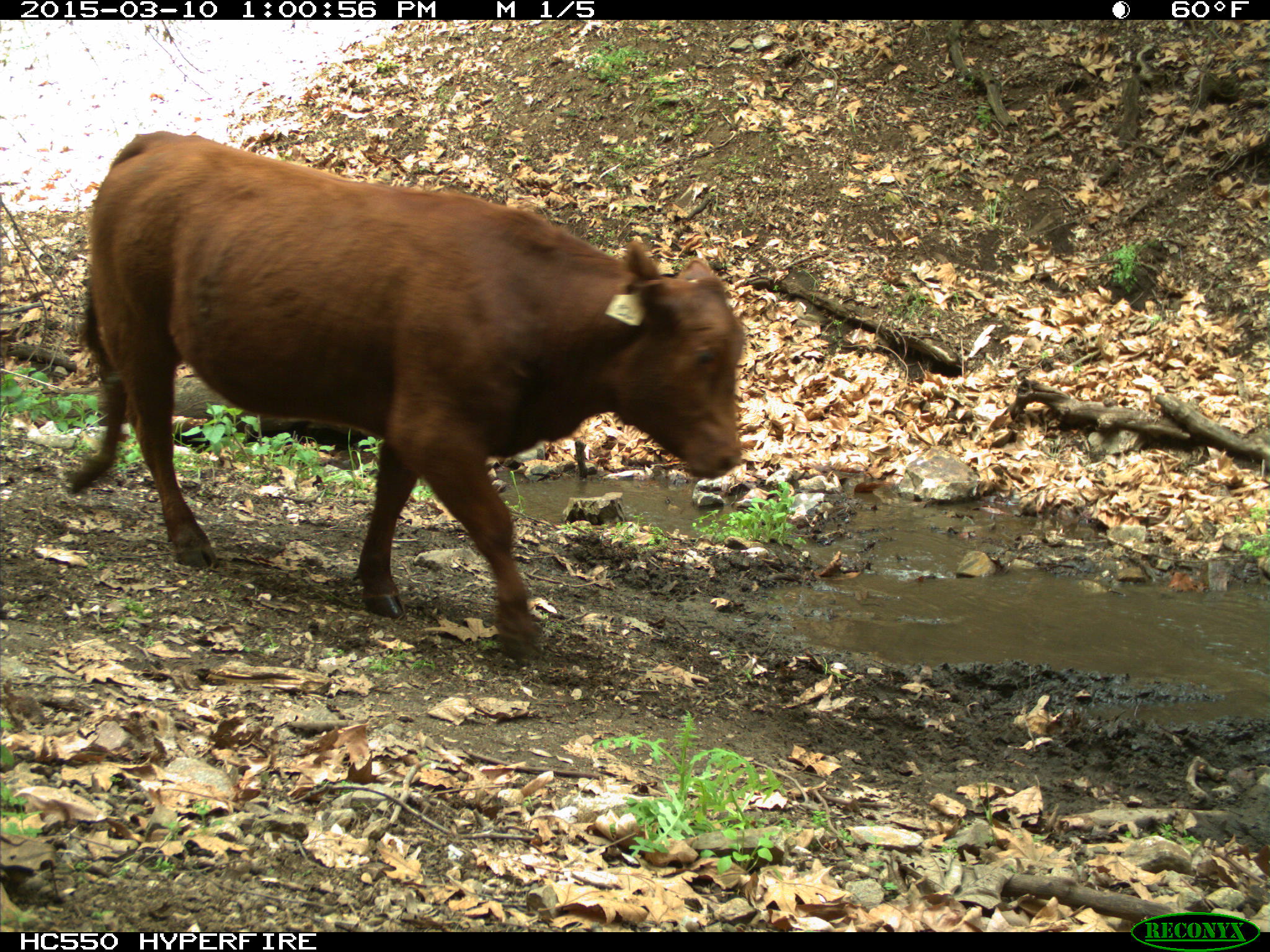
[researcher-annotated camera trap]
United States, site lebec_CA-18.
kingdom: Animalia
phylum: Chordata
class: Mammalia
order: Artiodactyla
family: Bovidae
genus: Bos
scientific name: Bos taurus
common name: domestic cow